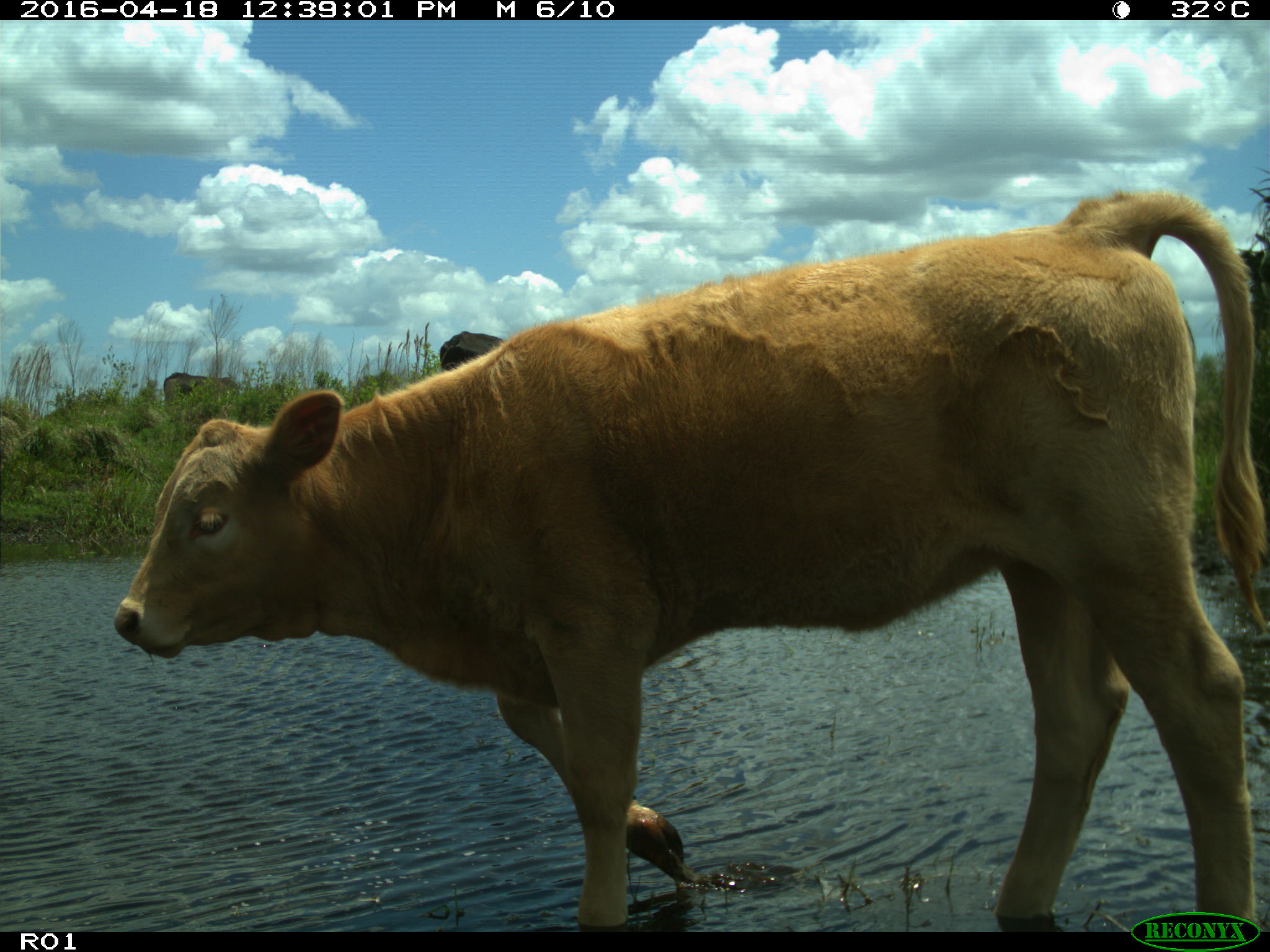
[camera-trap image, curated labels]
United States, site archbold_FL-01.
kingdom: Animalia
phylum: Chordata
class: Mammalia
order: Artiodactyla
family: Bovidae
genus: Bos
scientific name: Bos taurus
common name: domestic cow